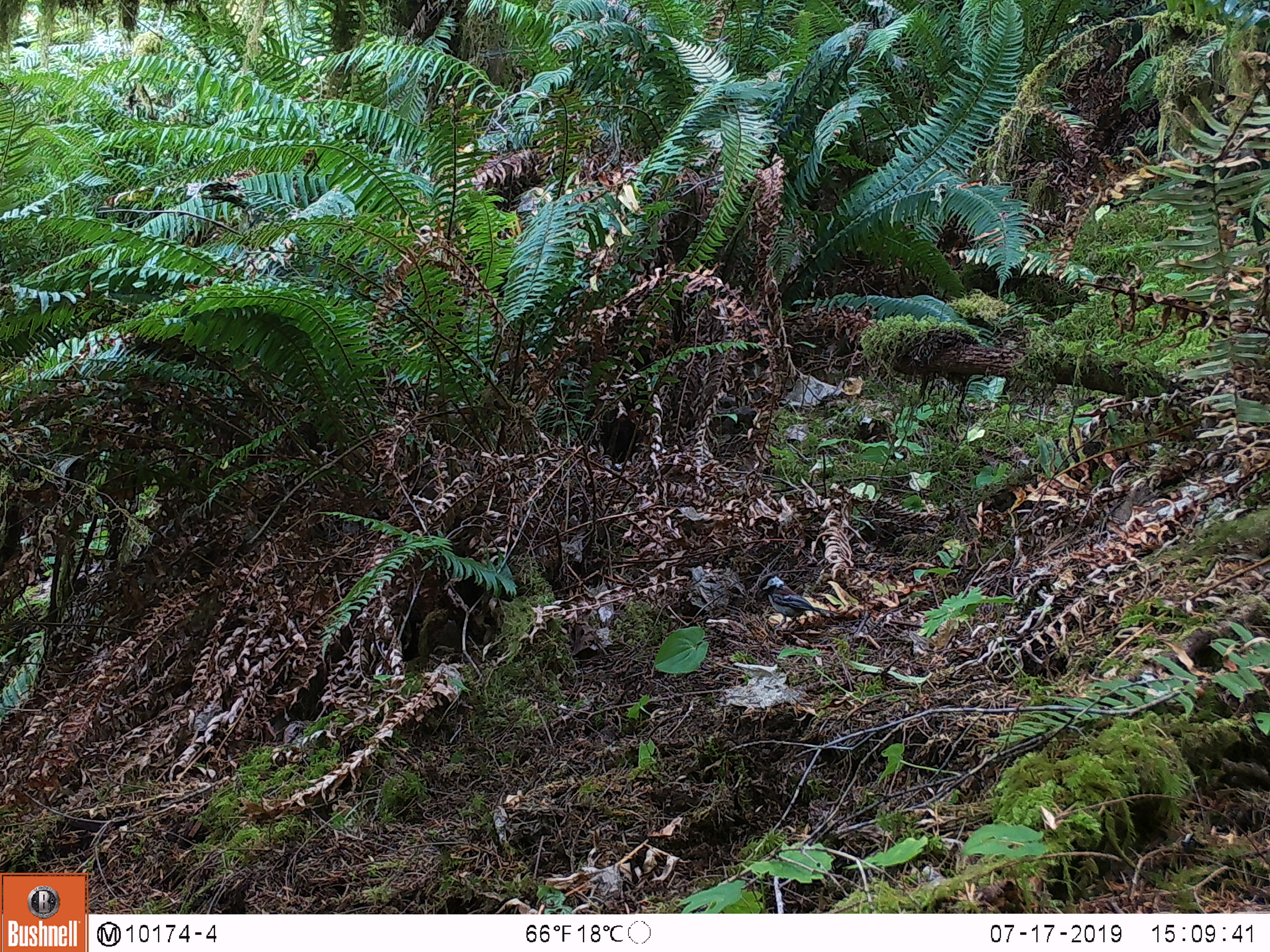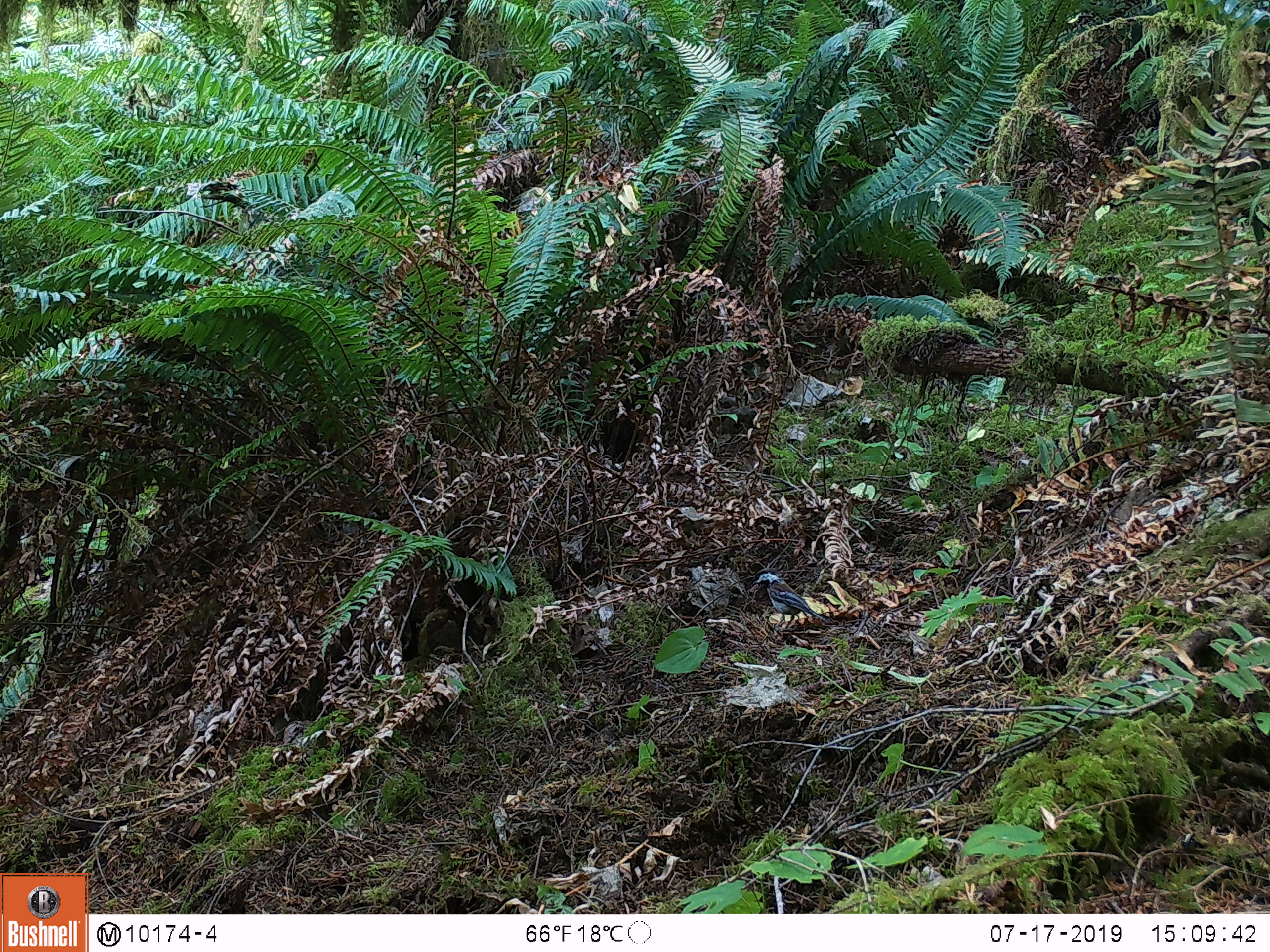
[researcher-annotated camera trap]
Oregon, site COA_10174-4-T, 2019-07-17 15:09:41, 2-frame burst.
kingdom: Animalia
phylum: Chordata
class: Aves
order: Passeriformes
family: Paridae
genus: Poecile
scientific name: Poecile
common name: chickadees and allies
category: poecile species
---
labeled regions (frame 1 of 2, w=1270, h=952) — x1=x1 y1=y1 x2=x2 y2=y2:
poecile species: x1=743 y1=565 x2=833 y2=638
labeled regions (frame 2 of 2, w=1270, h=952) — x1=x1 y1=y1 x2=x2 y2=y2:
poecile species: x1=751 y1=568 x2=825 y2=639